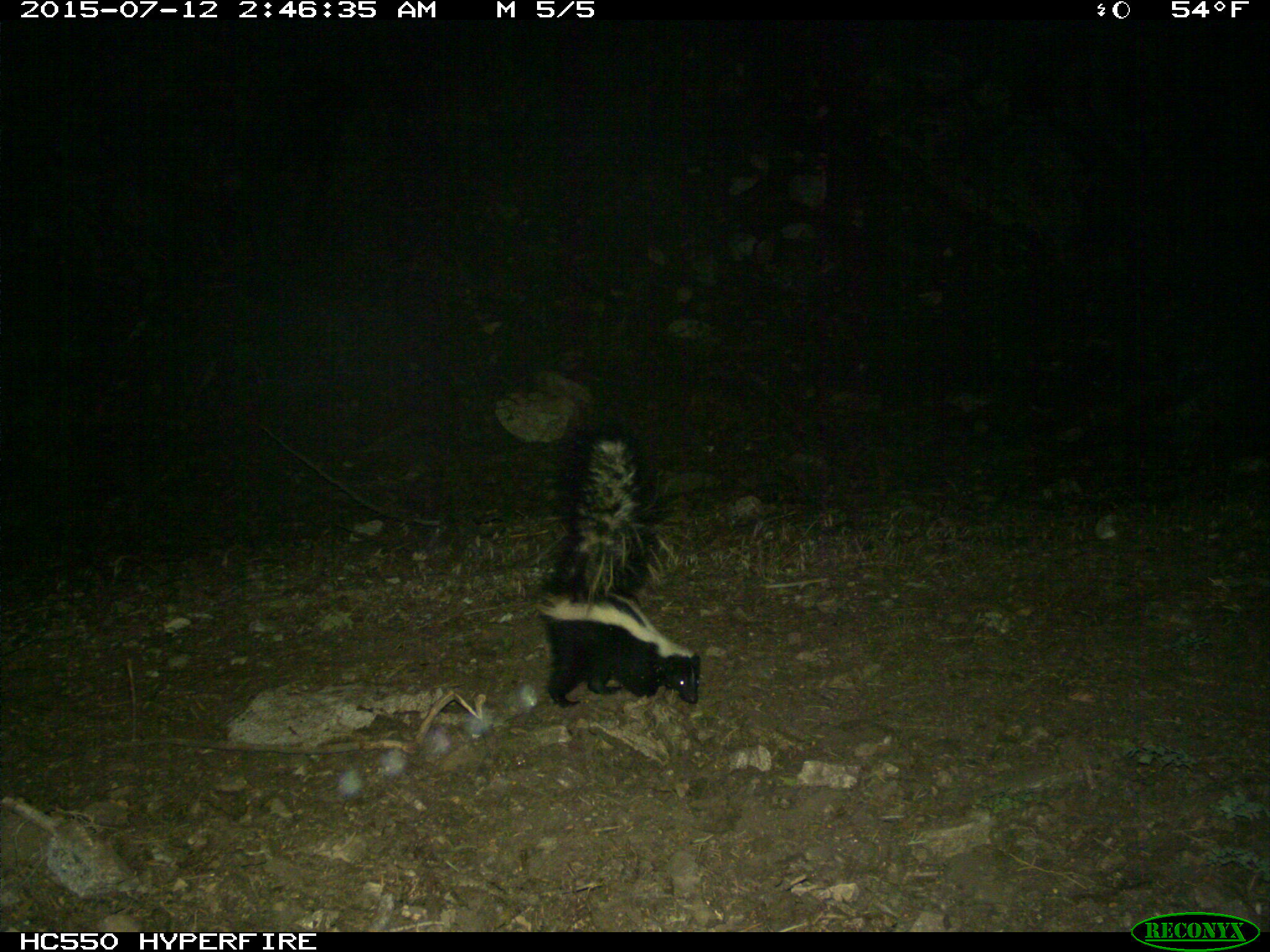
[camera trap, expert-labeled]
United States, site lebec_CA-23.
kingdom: Animalia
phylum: Chordata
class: Mammalia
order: Carnivora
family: Mephitidae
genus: Mephitis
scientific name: Mephitis mephitis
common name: striped skunk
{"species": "Mephitis mephitis (striped skunk)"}